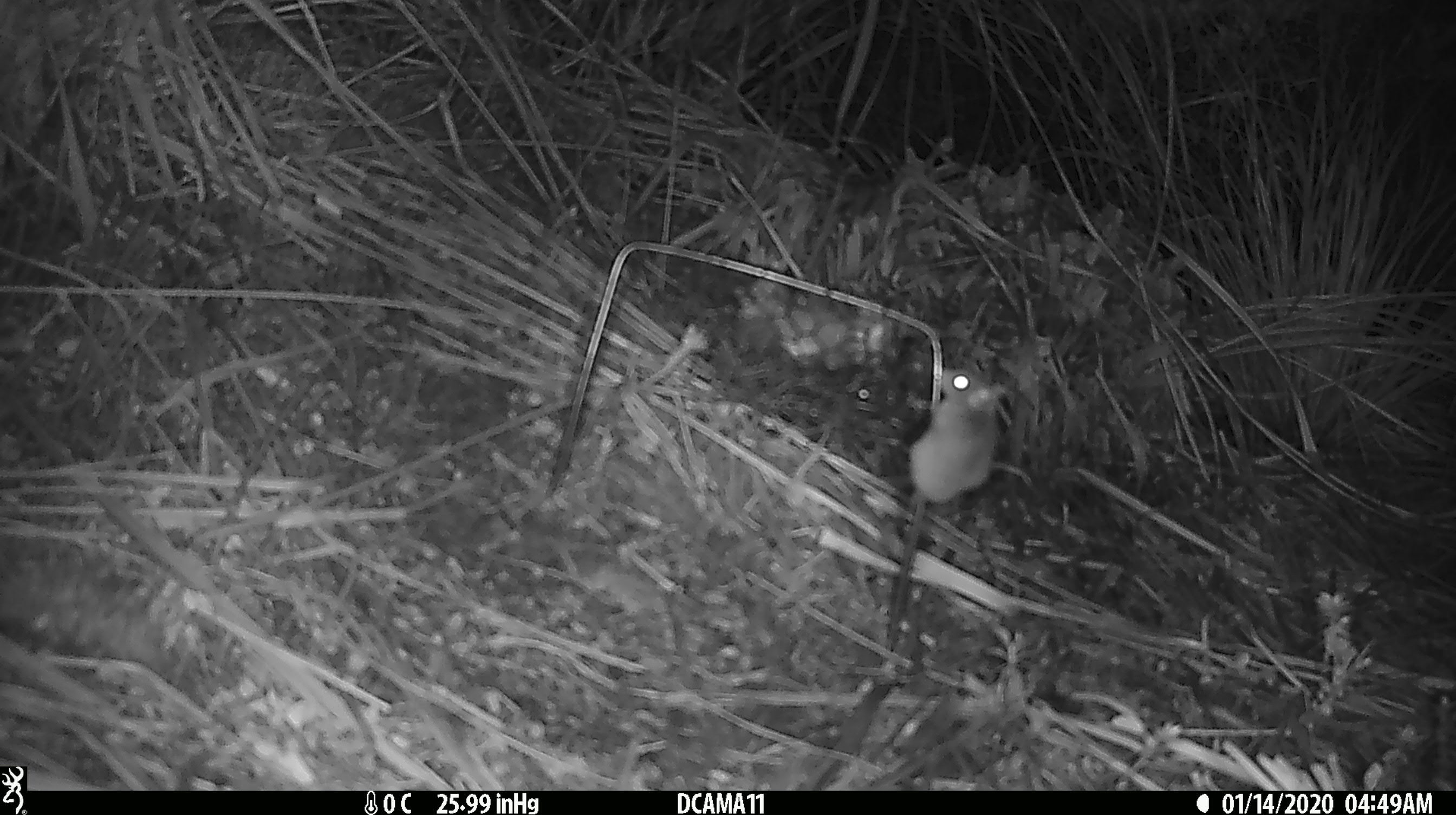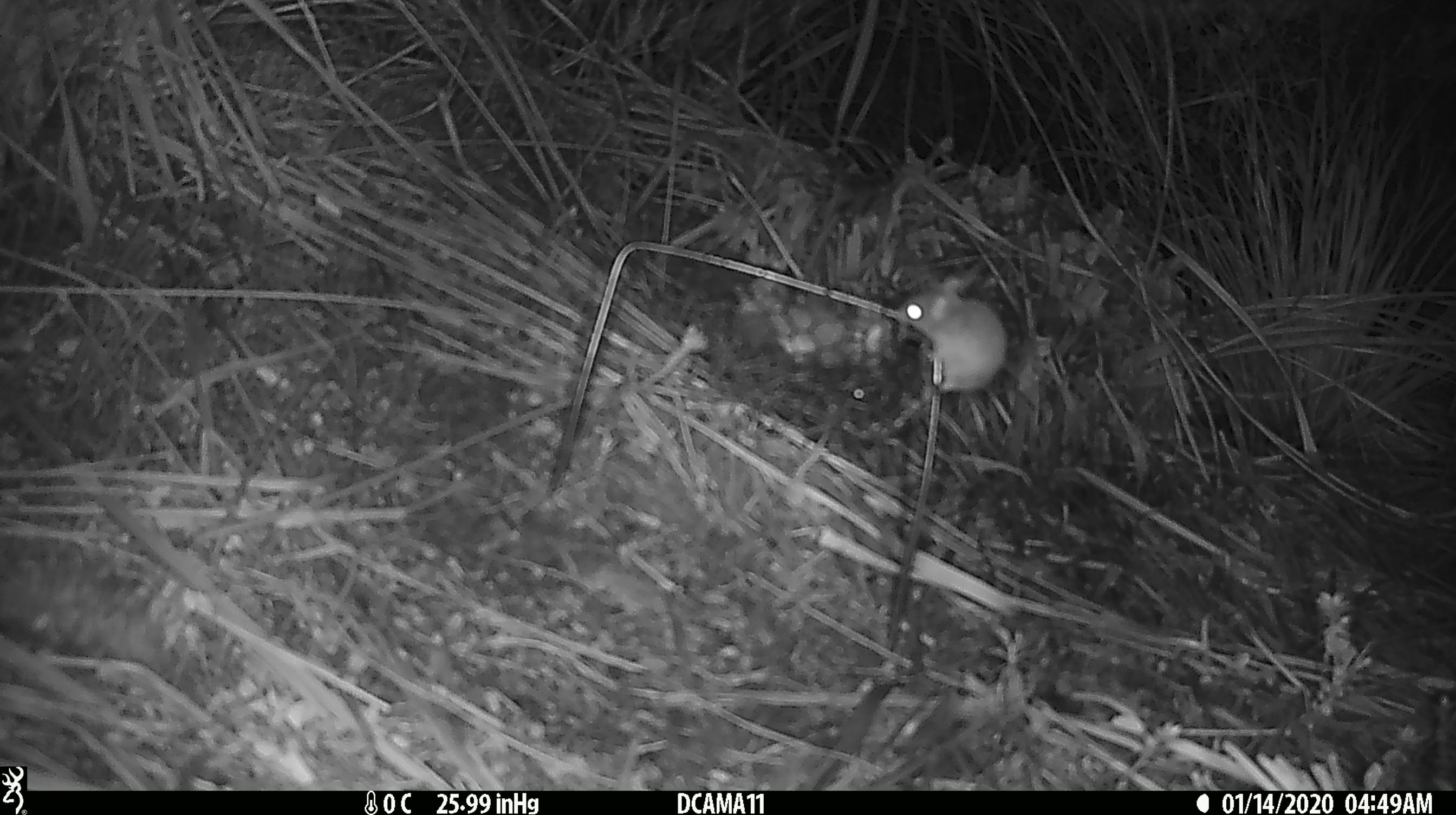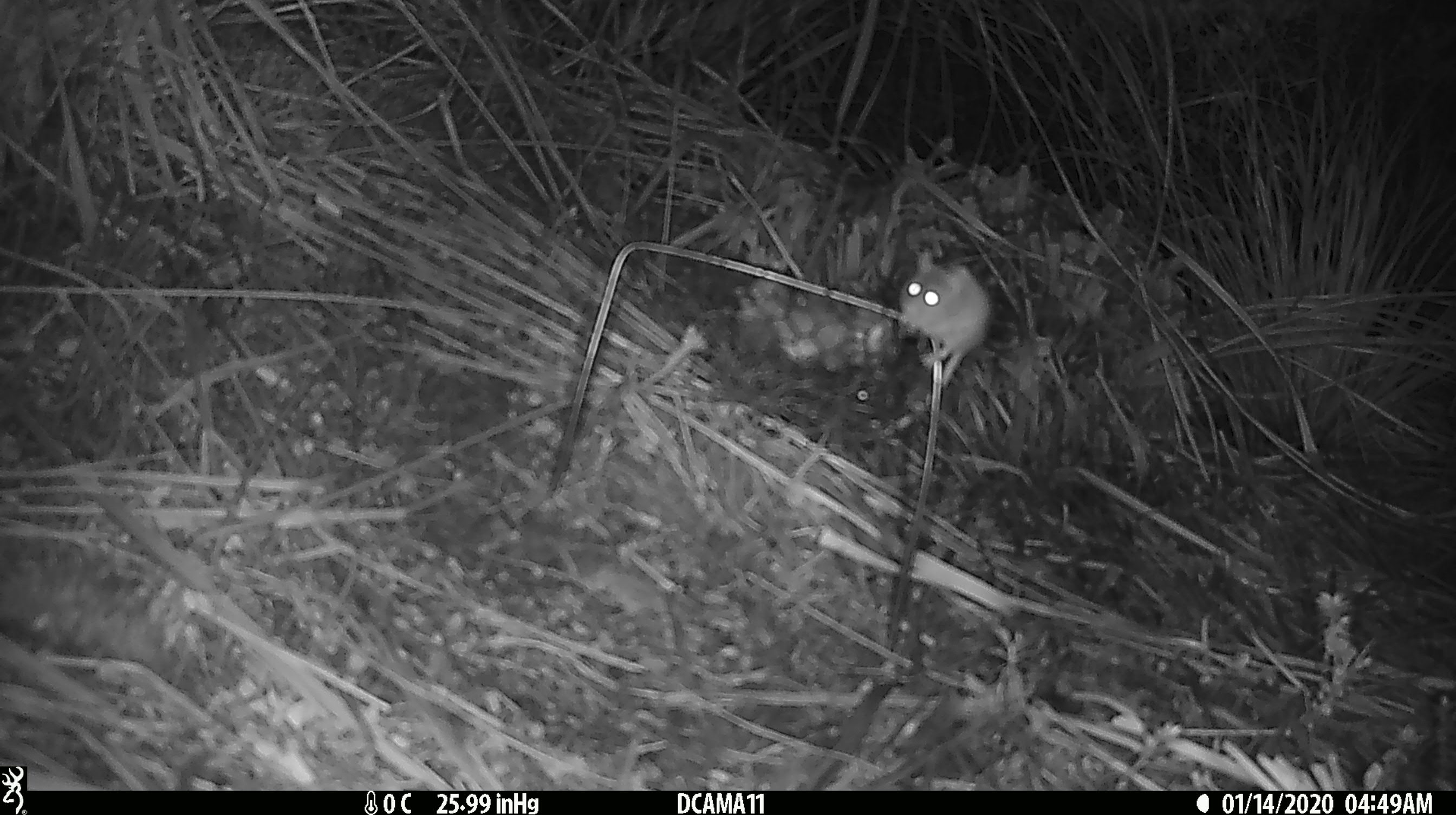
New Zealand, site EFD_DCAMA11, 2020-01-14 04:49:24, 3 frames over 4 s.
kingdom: Animalia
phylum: Chordata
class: Mammalia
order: Rodentia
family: Muridae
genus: Mus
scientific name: Mus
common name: mouse